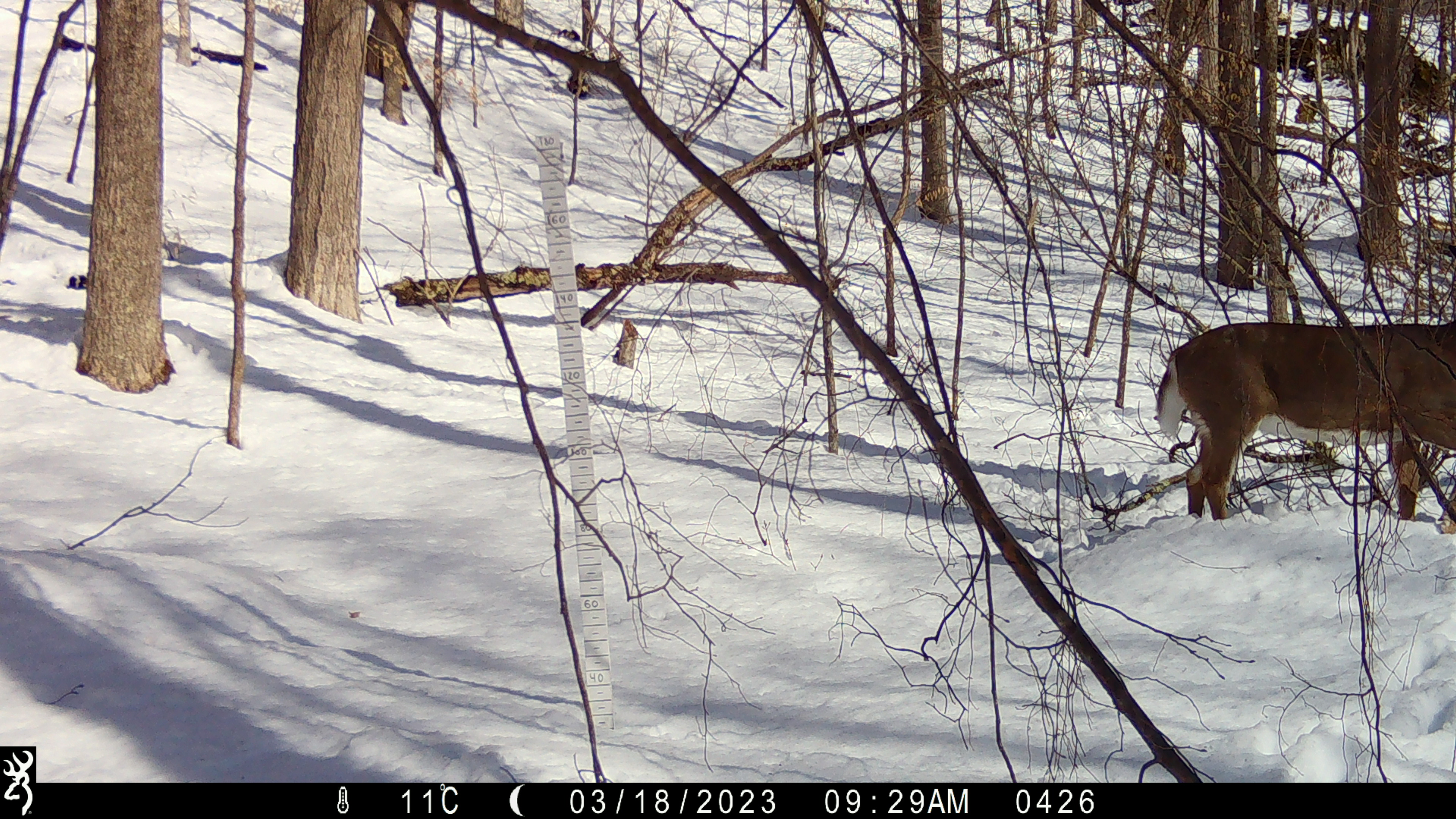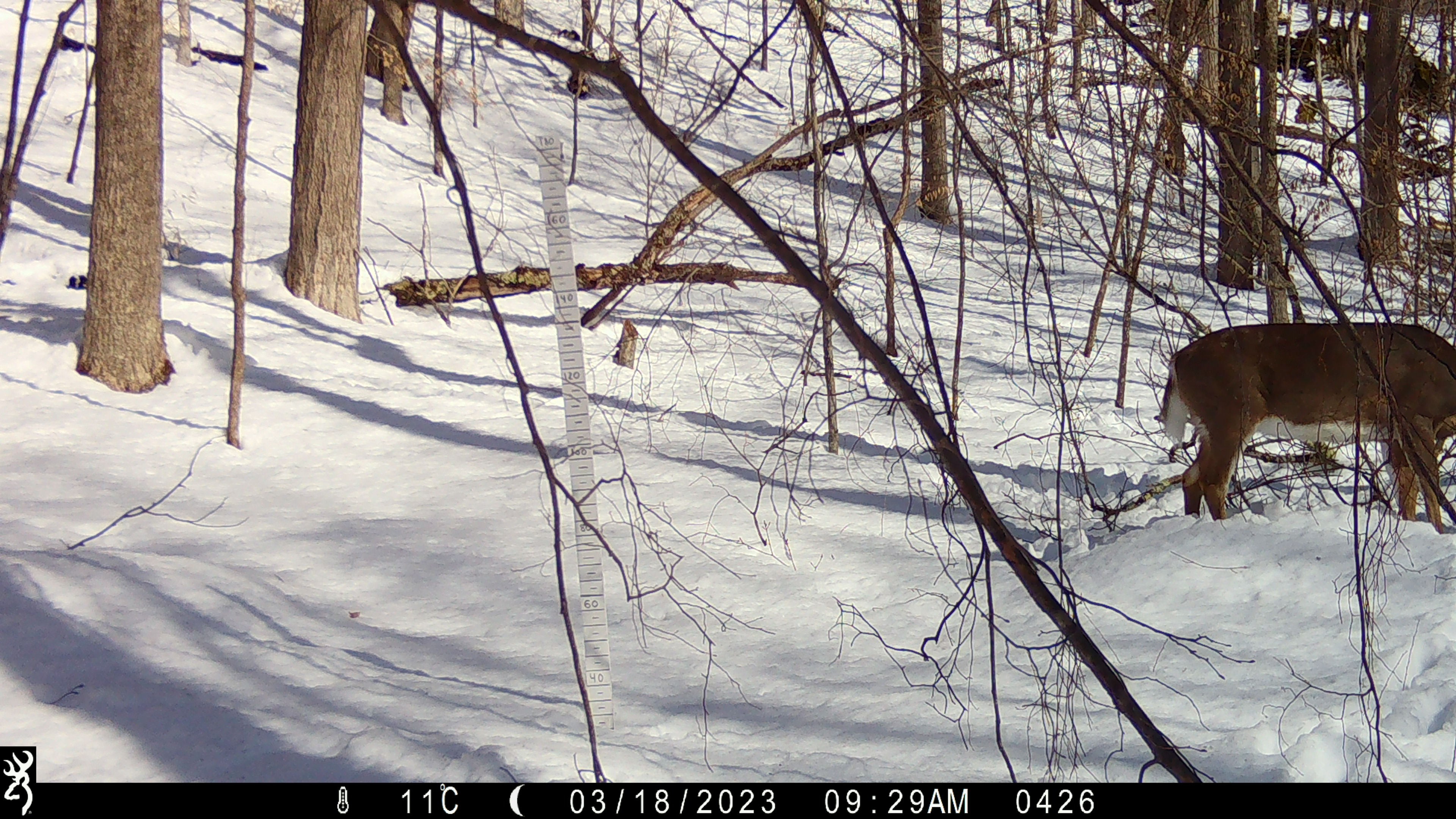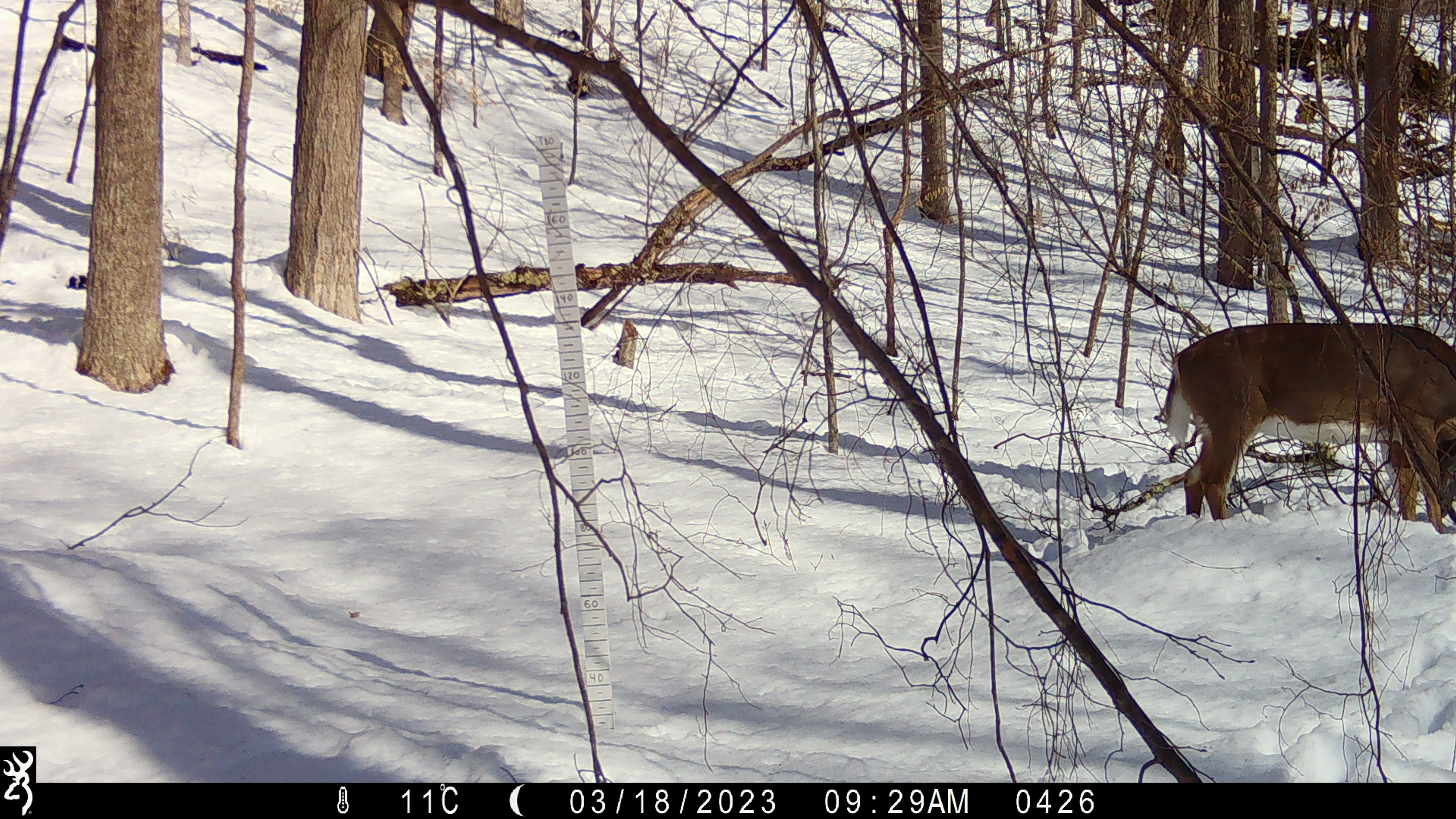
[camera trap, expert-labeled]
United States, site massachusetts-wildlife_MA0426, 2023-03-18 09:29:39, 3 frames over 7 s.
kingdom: Animalia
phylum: Chordata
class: Mammalia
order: Artiodactyla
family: Cervidae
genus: Odocoileus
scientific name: Odocoileus virginianus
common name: white-tailed deer